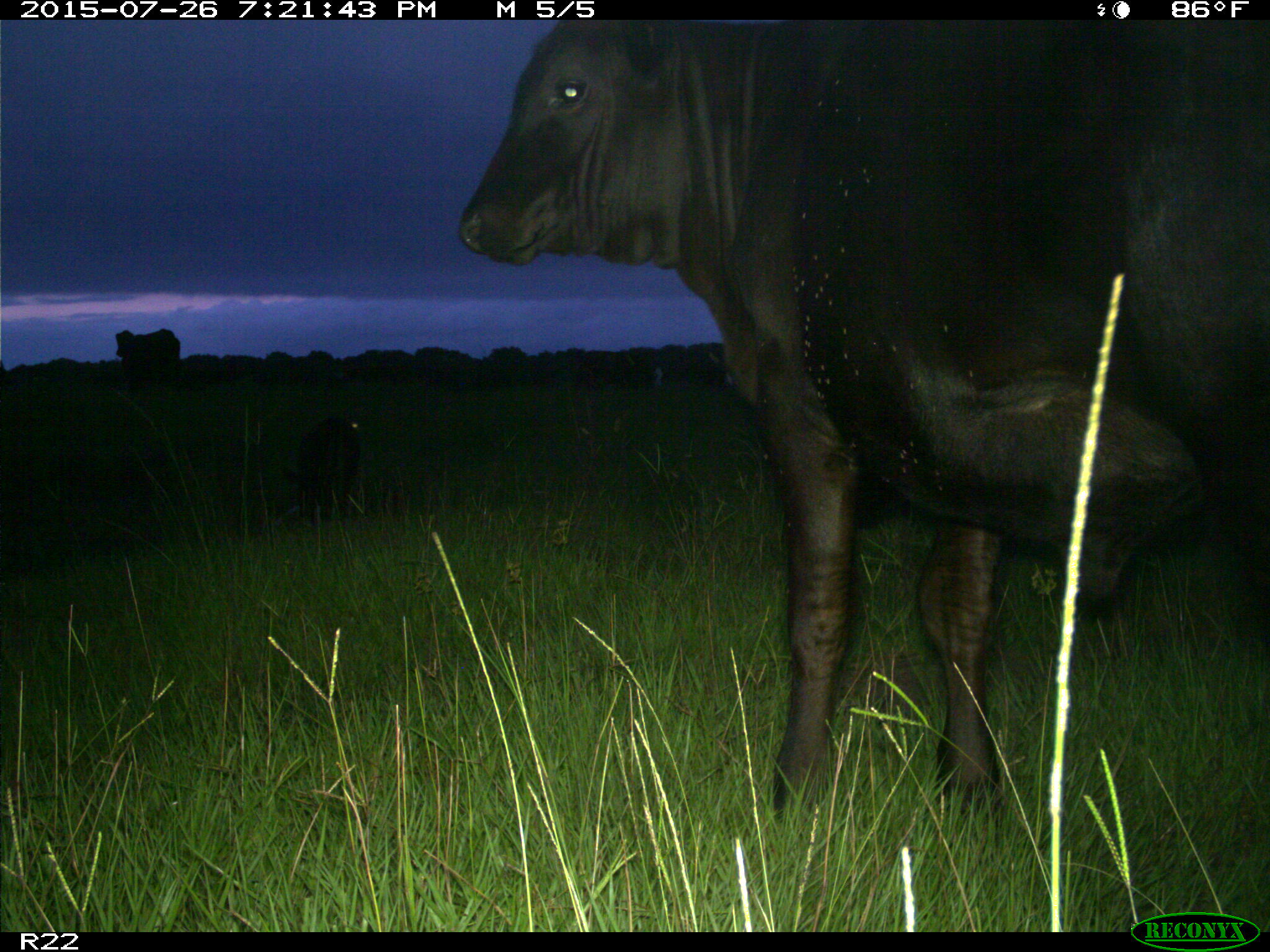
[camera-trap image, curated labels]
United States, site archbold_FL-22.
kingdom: Animalia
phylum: Chordata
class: Mammalia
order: Artiodactyla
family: Bovidae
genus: Bos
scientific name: Bos taurus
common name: domestic cow